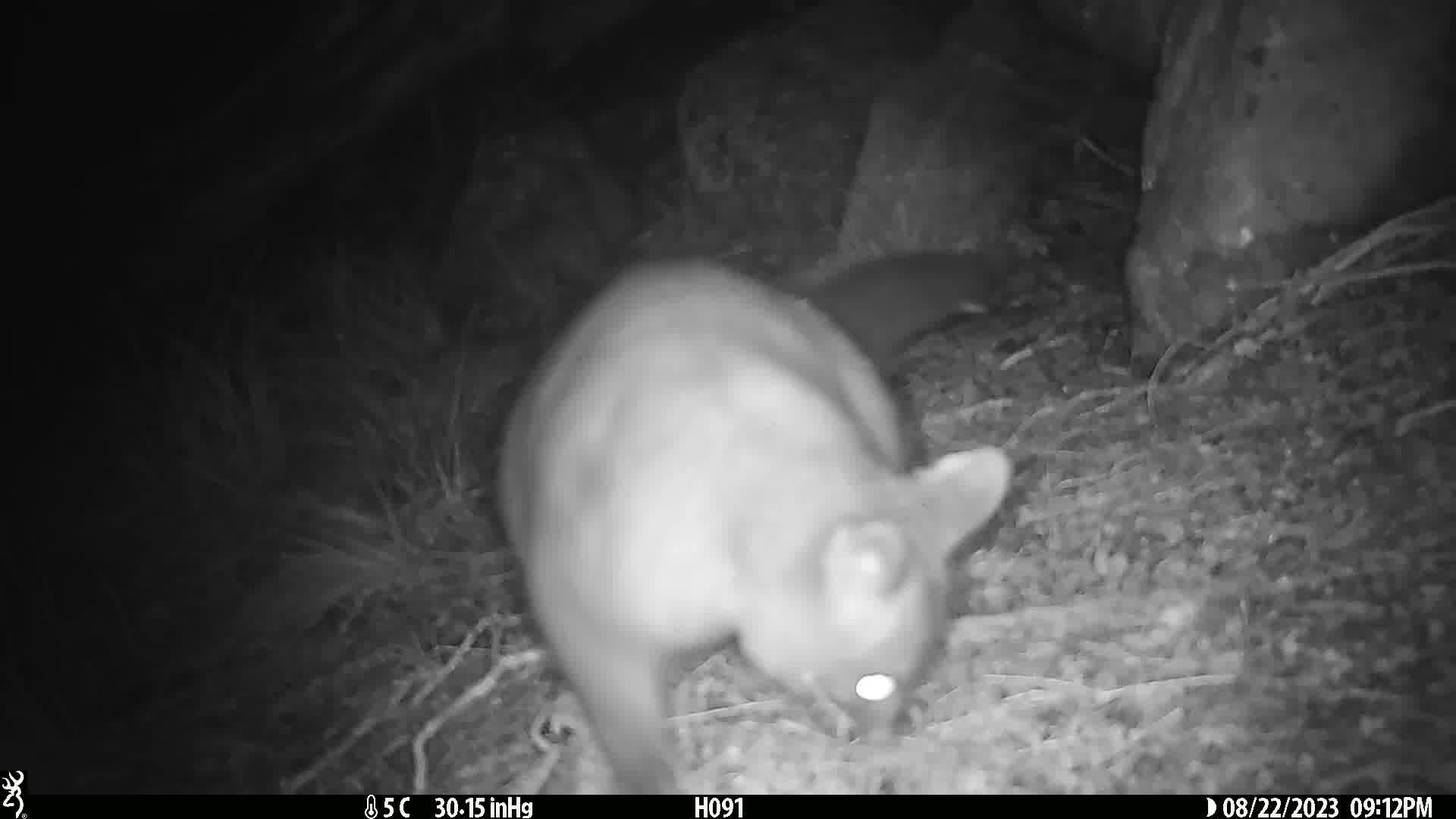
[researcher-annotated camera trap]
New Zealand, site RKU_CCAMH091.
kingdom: Animalia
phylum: Chordata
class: Mammalia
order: Diprotodontia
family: Phalangeridae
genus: Trichosurus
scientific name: Trichosurus vulpecula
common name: common brushtail possum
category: possum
Possum (common brushtail possum) (Trichosurus vulpecula).